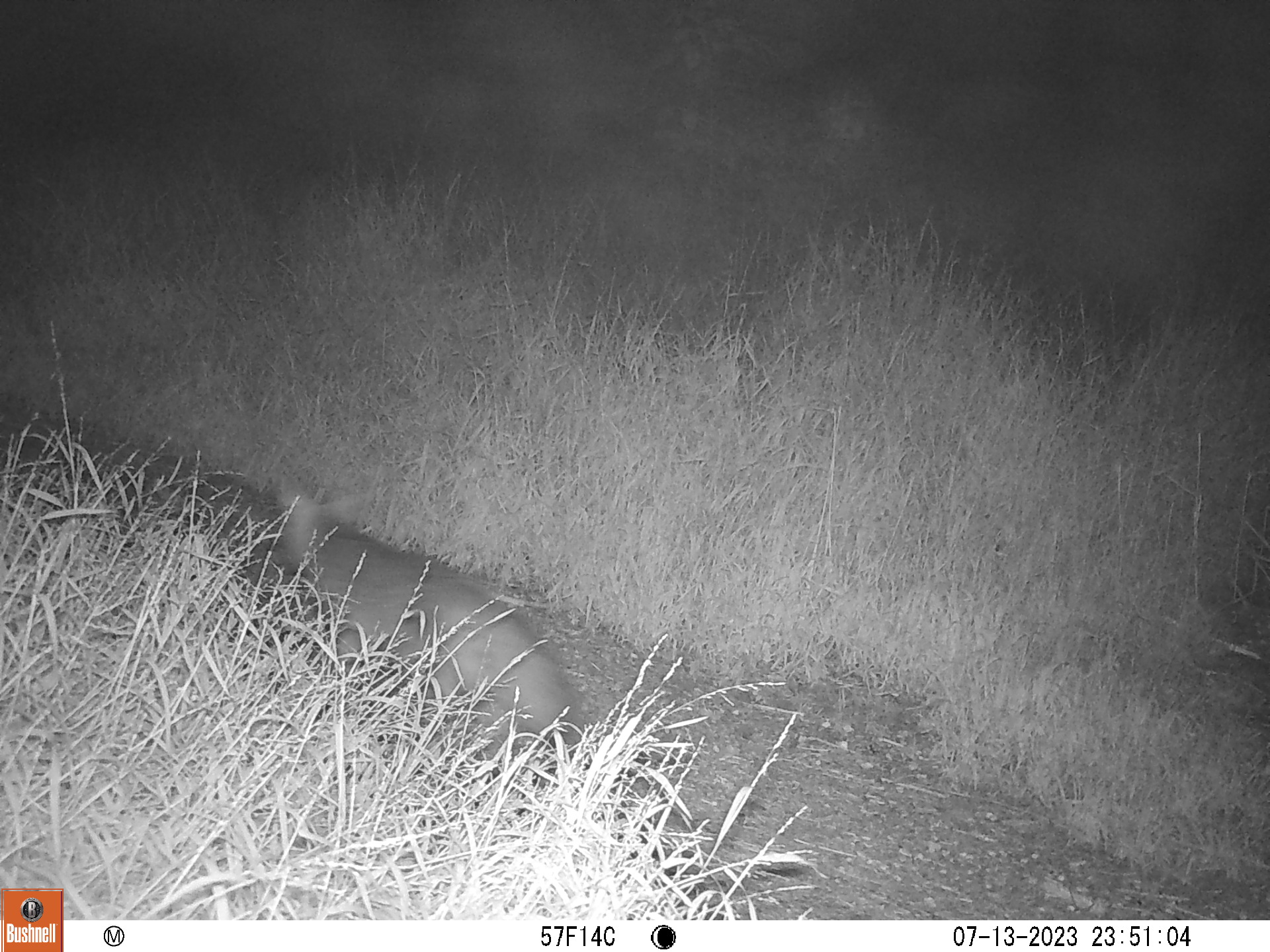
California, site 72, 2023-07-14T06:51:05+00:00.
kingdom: Animalia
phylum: Chordata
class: Mammalia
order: Carnivora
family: Canidae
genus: Urocyon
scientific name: Urocyon cinereoargenteus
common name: gray fox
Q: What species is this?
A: Gray fox (Urocyon cinereoargenteus).